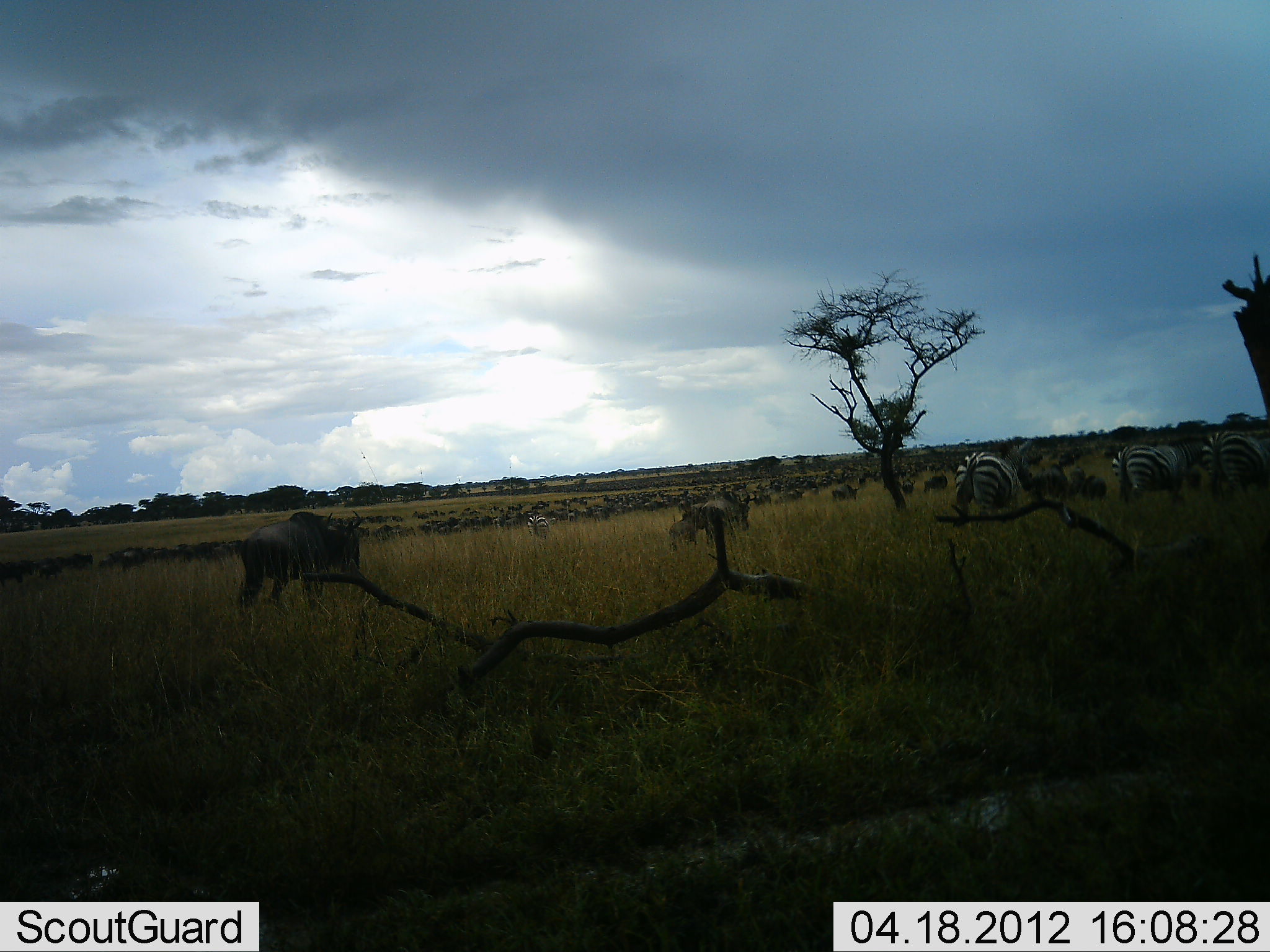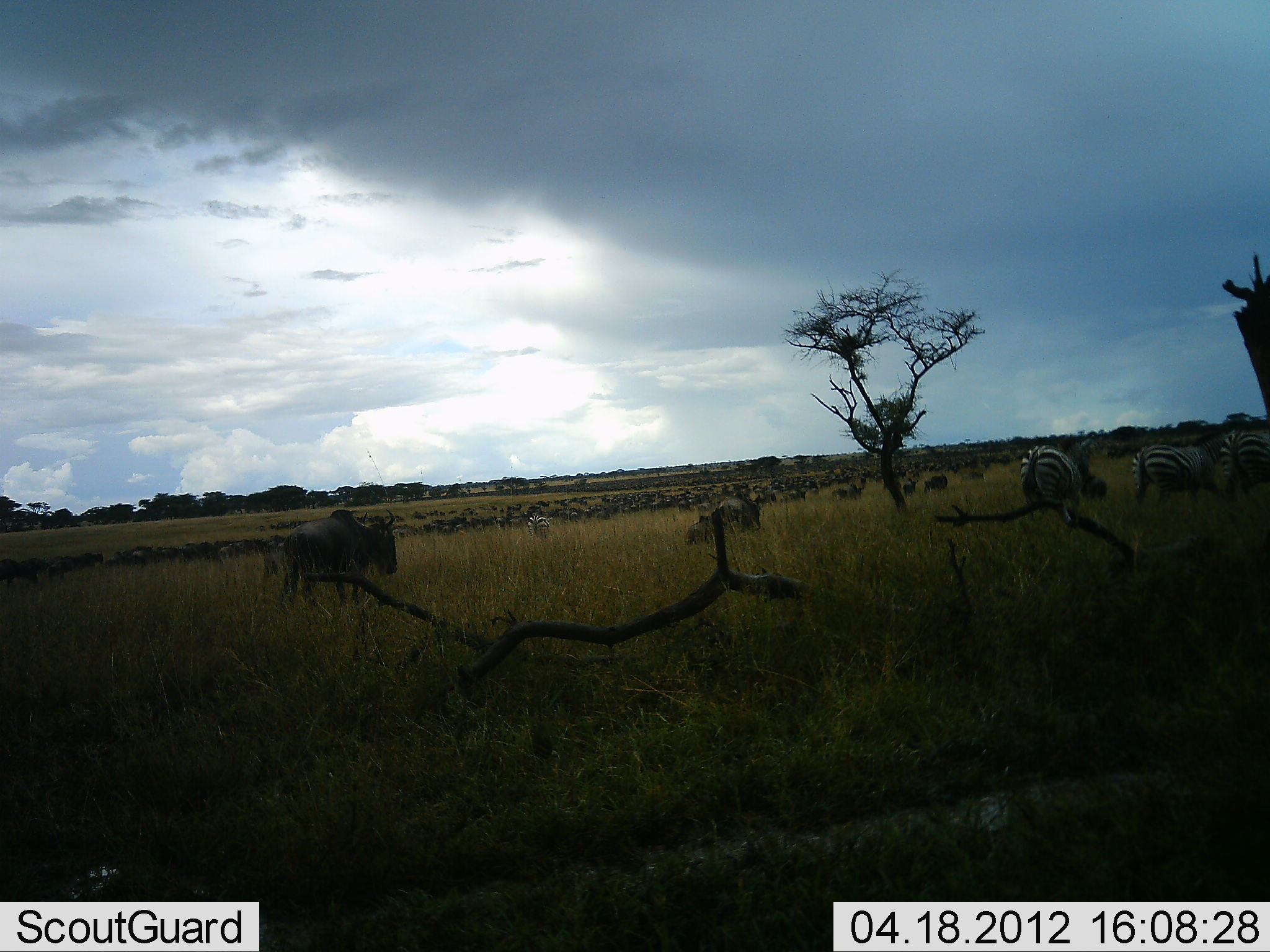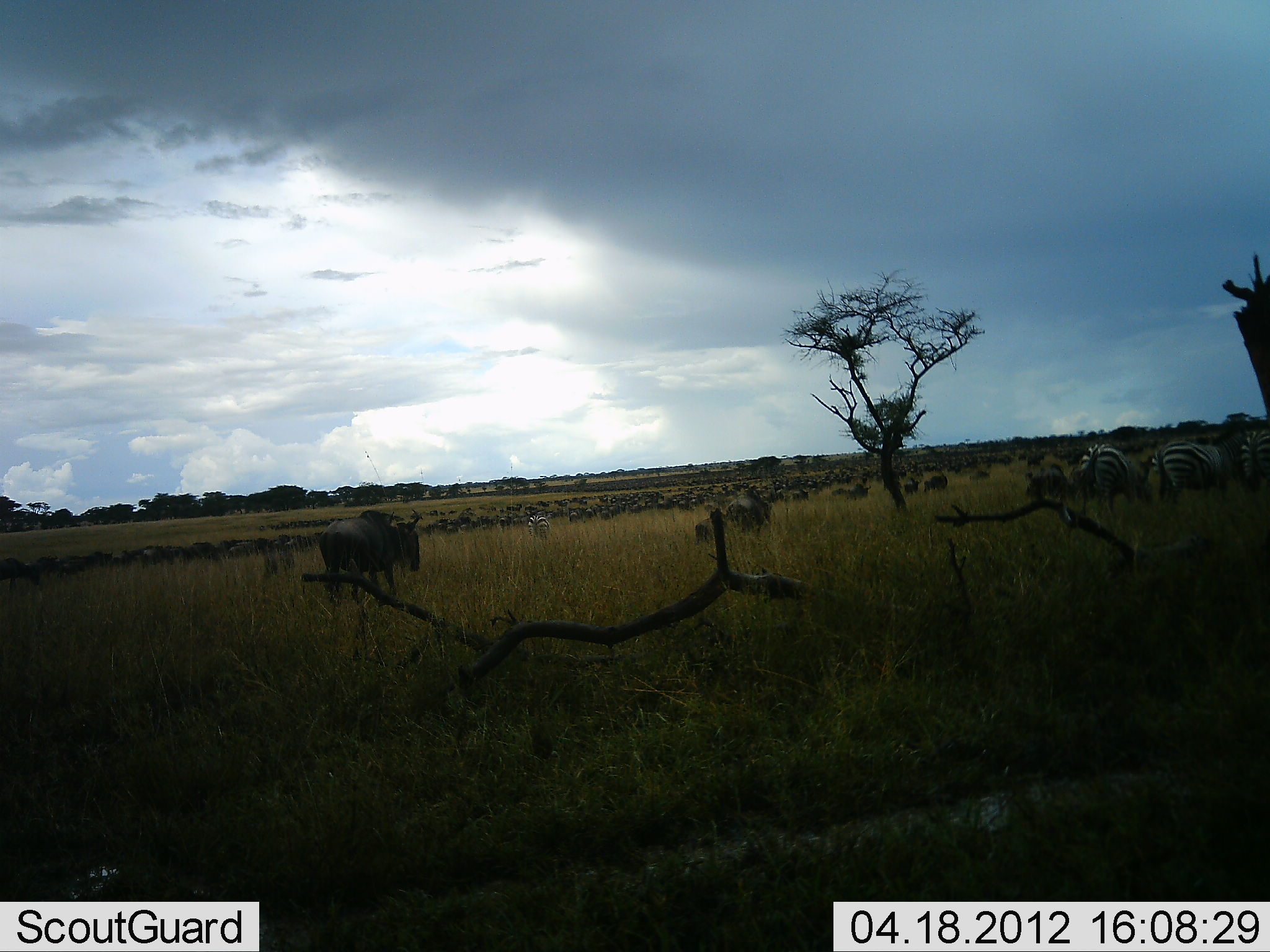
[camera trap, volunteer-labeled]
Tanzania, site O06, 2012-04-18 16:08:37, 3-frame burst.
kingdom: Animalia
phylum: Chordata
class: Mammalia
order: Artiodactyla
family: Bovidae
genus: Connochaetes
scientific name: Connochaetes taurinus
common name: blue wildebeest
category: wildebeest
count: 51+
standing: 15%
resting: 0%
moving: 92%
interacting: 0%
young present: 15%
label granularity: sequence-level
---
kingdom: Animalia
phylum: Chordata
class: Mammalia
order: Perissodactyla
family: Equidae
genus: Equus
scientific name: Equus quagga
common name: plains zebra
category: zebra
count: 4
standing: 29%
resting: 7%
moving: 79%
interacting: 0%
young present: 0%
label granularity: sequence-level